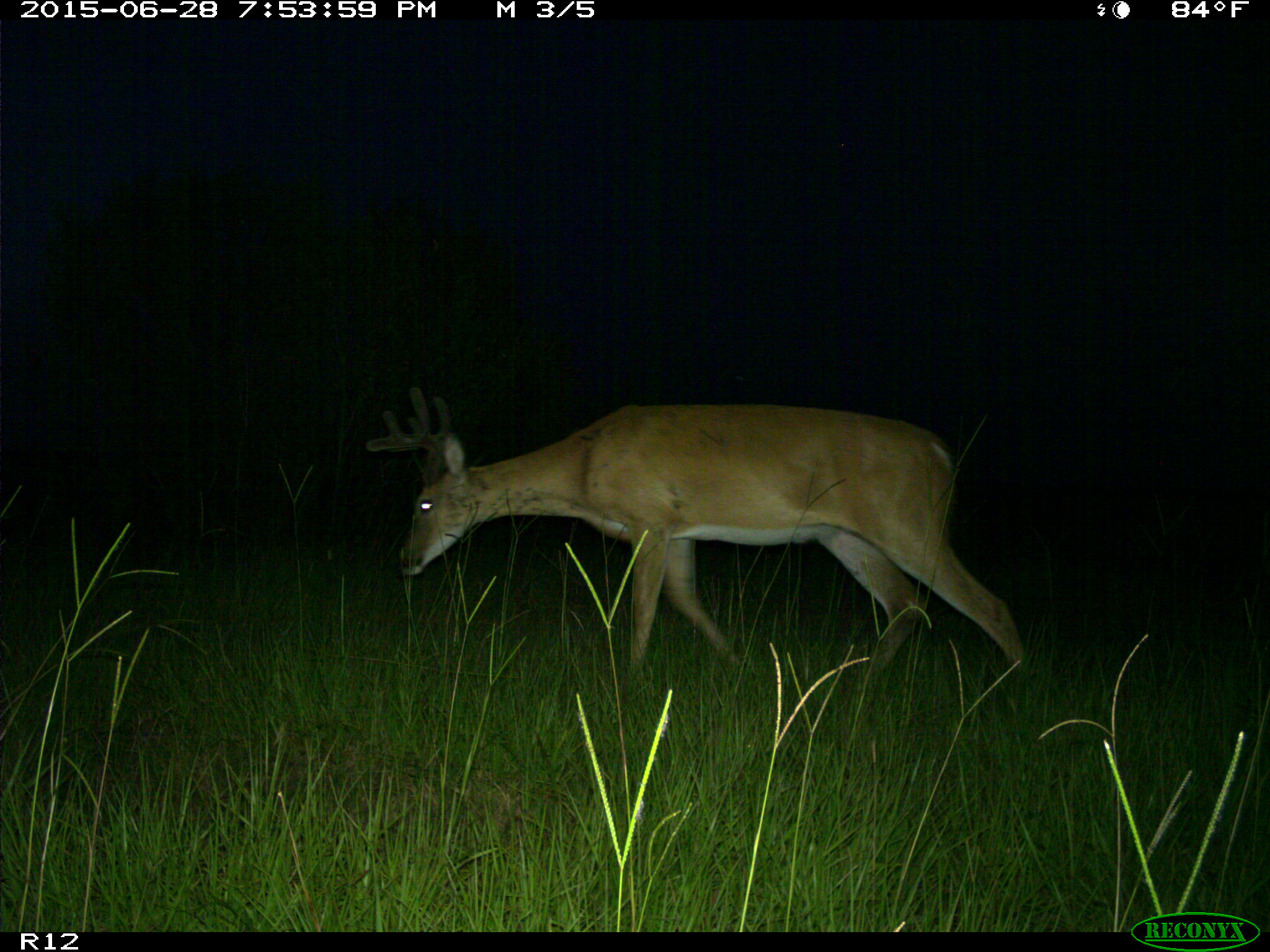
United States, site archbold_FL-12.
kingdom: Animalia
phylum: Chordata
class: Mammalia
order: Artiodactyla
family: Cervidae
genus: Odocoileus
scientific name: Odocoileus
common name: deer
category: unidentified deer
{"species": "unidentified deer (deer) (Odocoileus)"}